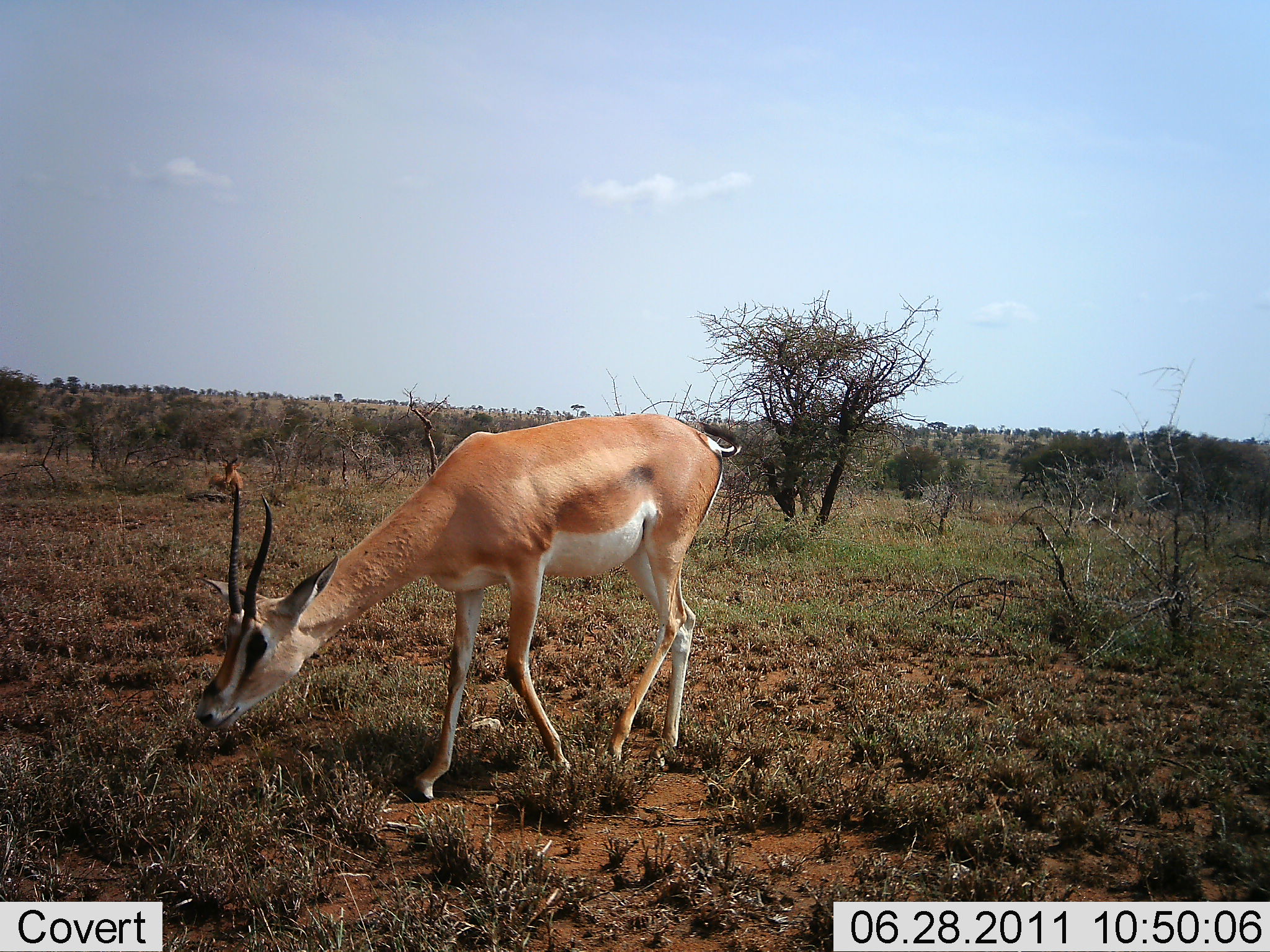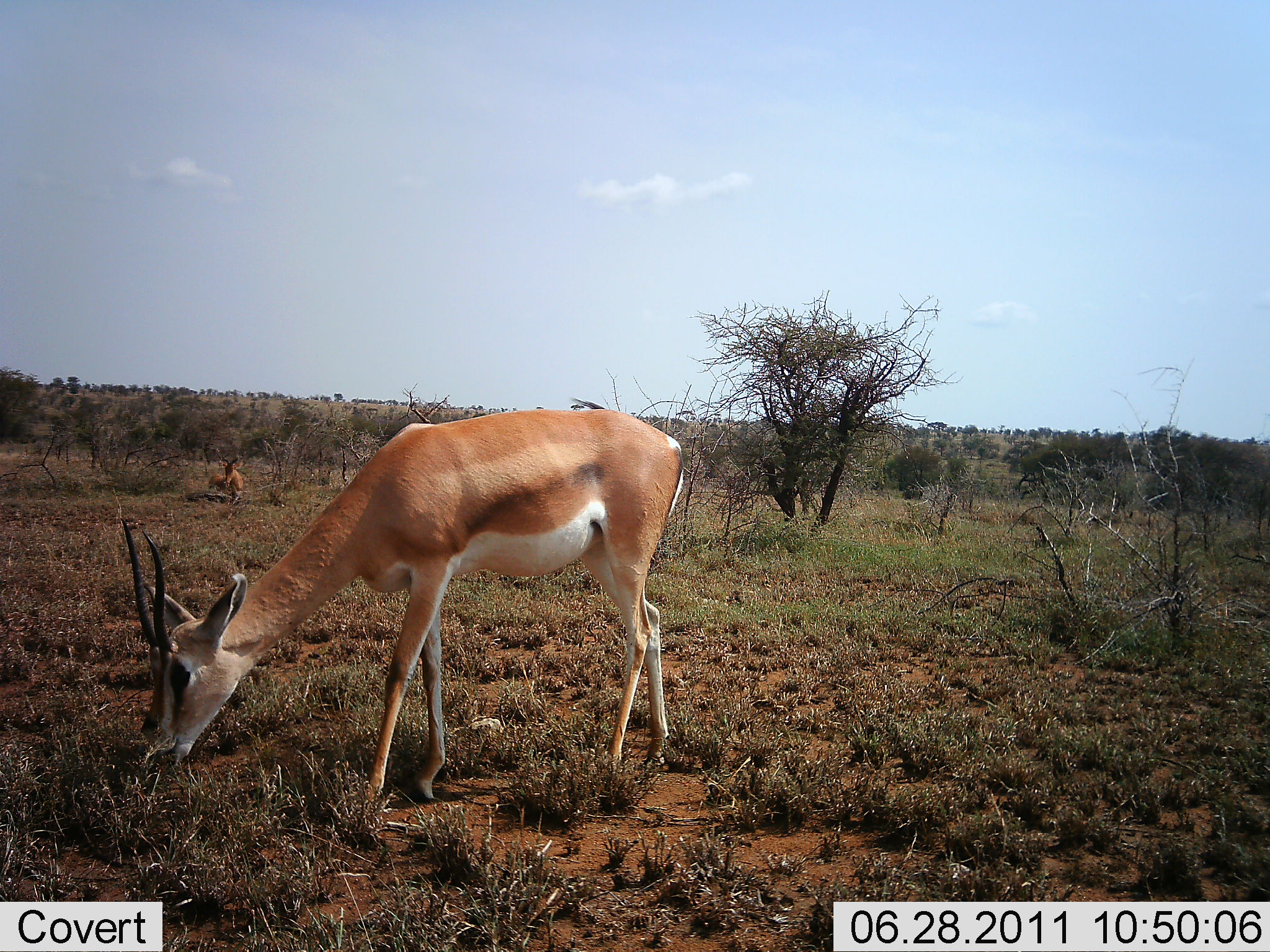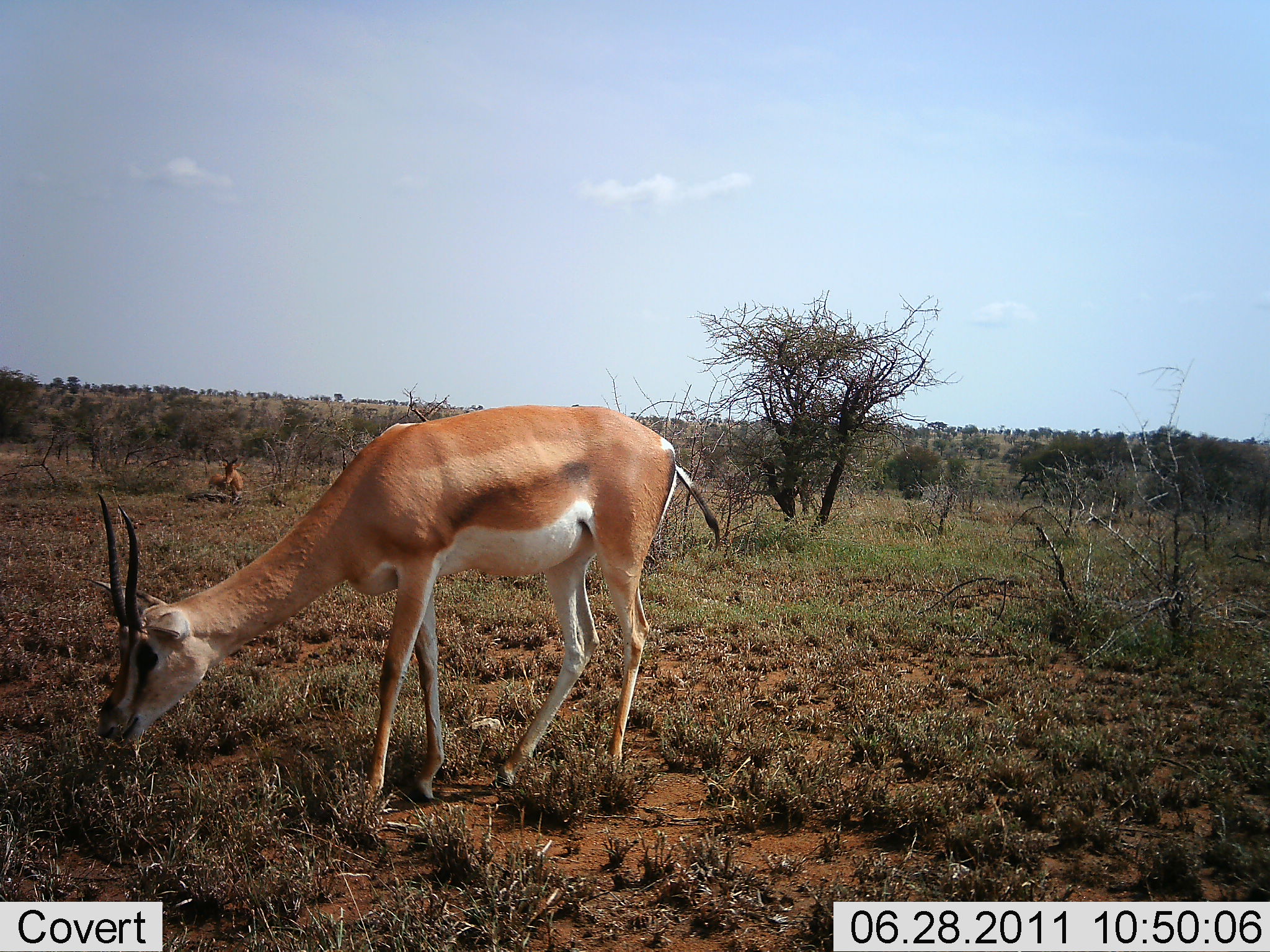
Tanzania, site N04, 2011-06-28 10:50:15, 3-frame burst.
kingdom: Animalia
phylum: Chordata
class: Mammalia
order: Artiodactyla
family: Bovidae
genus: Nanger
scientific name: Nanger granti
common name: grant's gazelle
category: gazellegrants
Gazellegrants (grant's gazelle) (Nanger granti), count 2. Behavior (volunteer vote fractions): standing 9%, resting 27%, moving 18%, interacting 0%. Young present (vote fraction): 0%. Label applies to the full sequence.